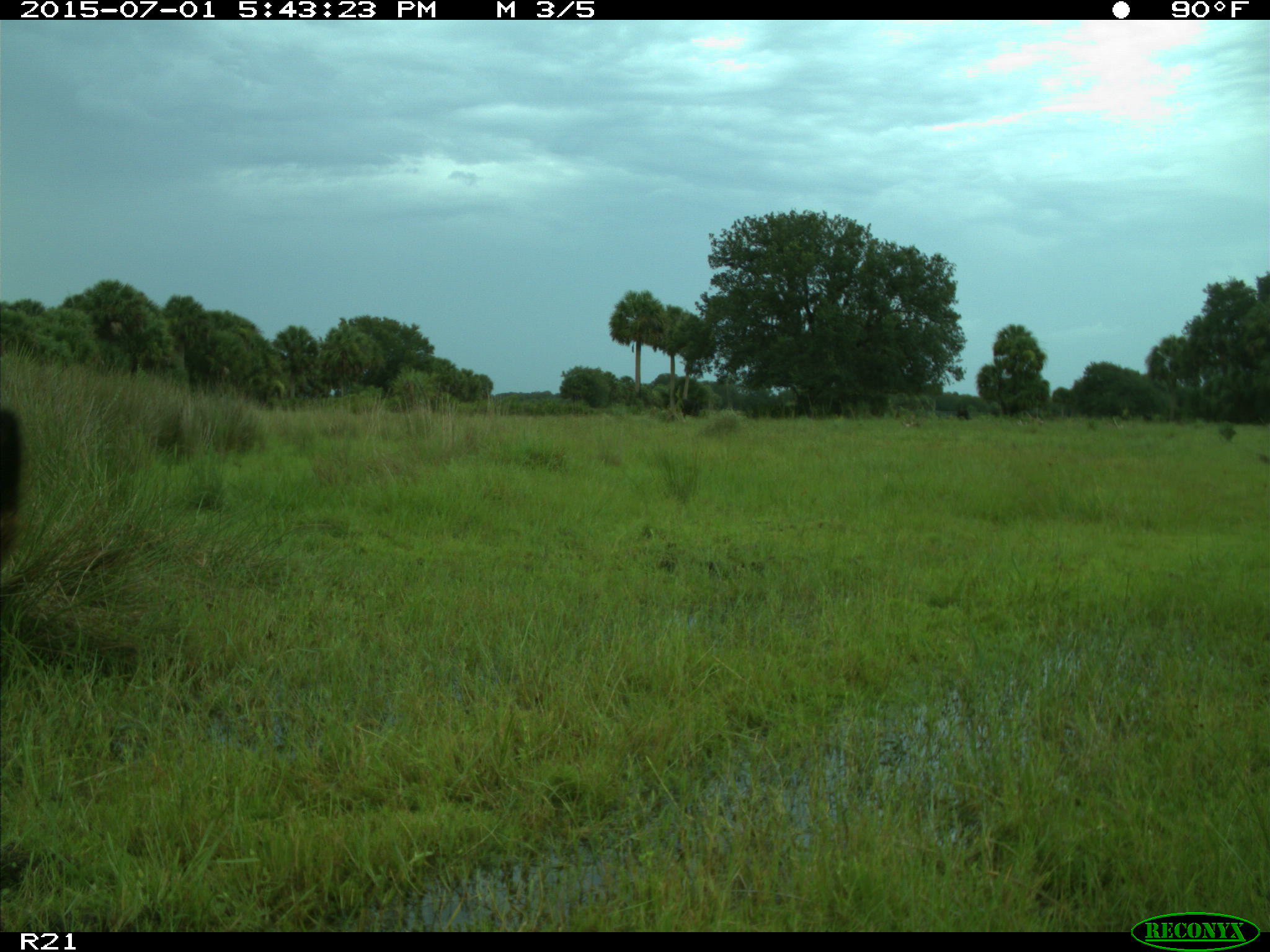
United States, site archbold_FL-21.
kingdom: Animalia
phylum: Chordata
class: Mammalia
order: Artiodactyla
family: Bovidae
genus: Bos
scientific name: Bos taurus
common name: domestic cow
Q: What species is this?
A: Bos taurus (domestic cow).